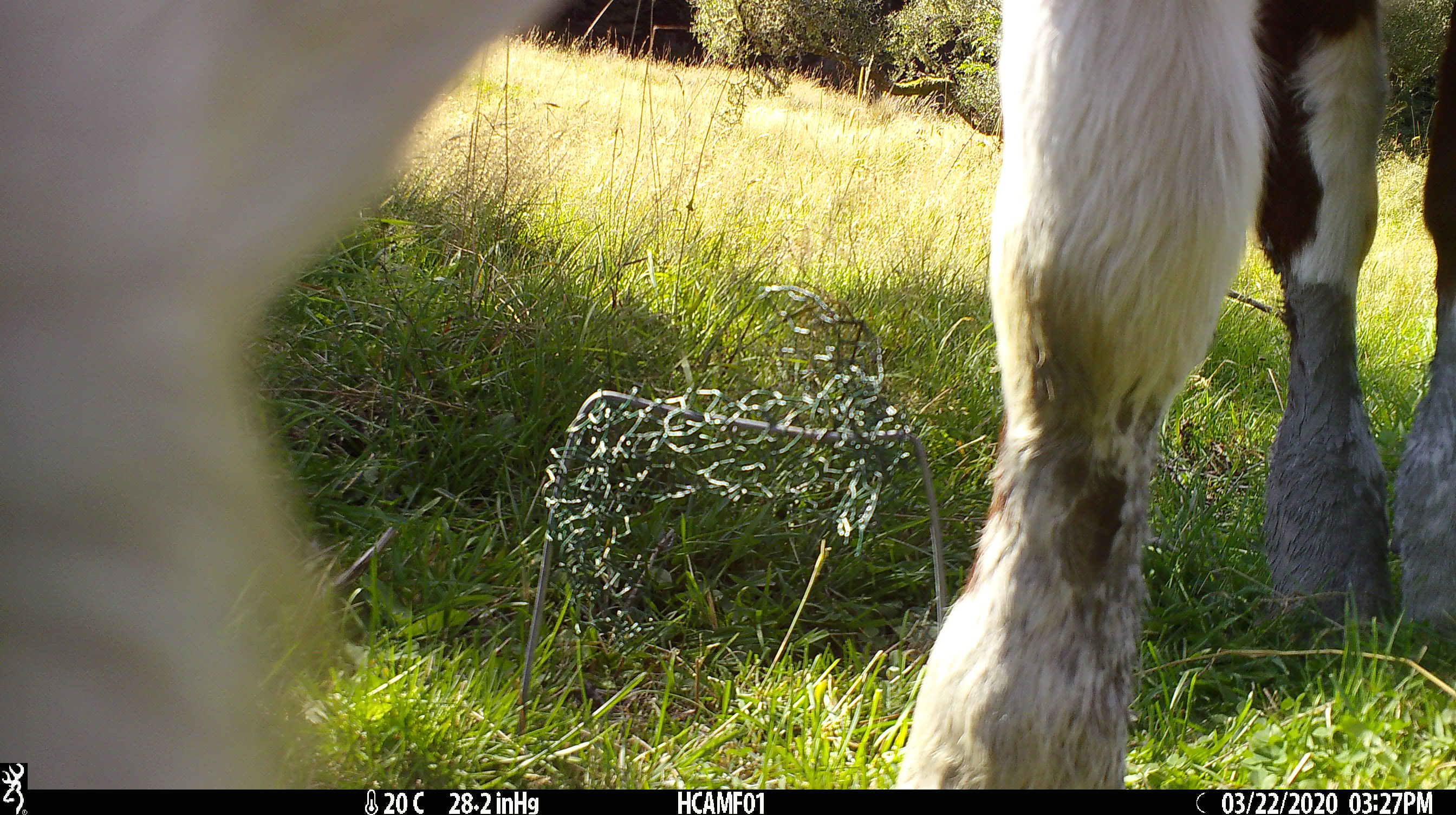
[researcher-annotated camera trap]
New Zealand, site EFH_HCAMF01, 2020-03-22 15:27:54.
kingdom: Animalia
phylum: Chordata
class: Mammalia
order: Artiodactyla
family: Bovidae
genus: Bos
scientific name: Bos taurus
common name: domestic cow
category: cow